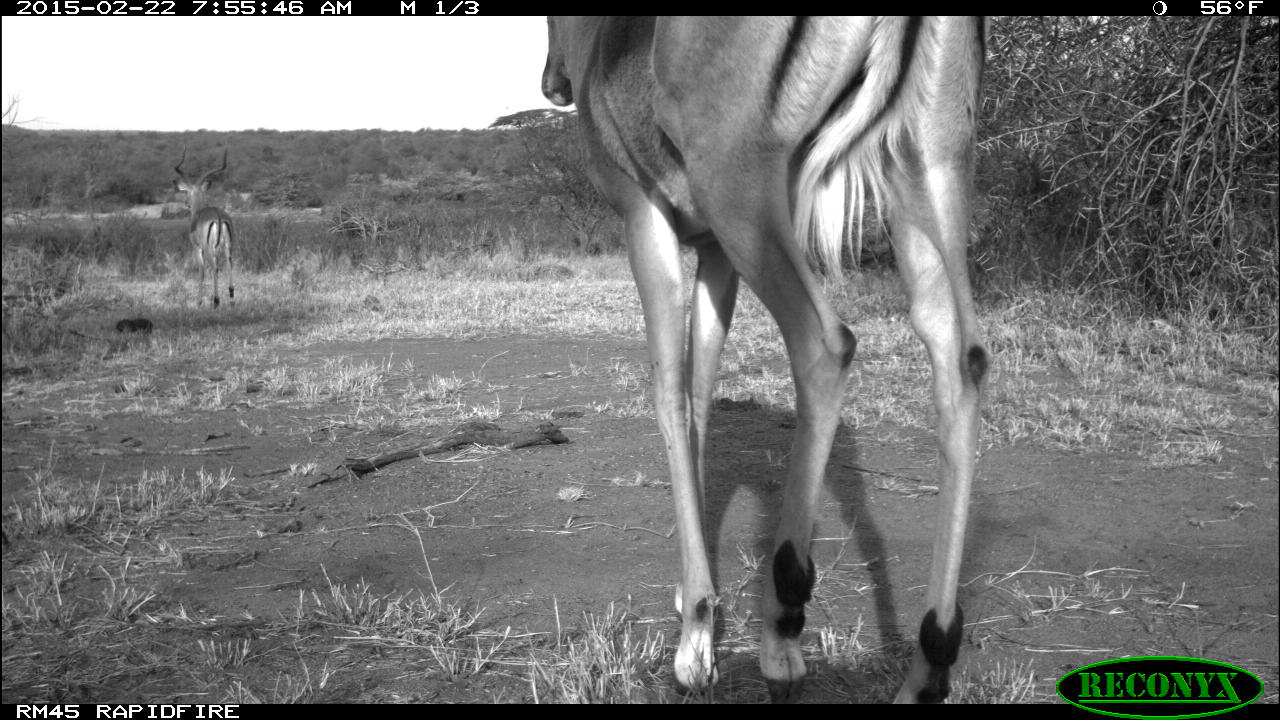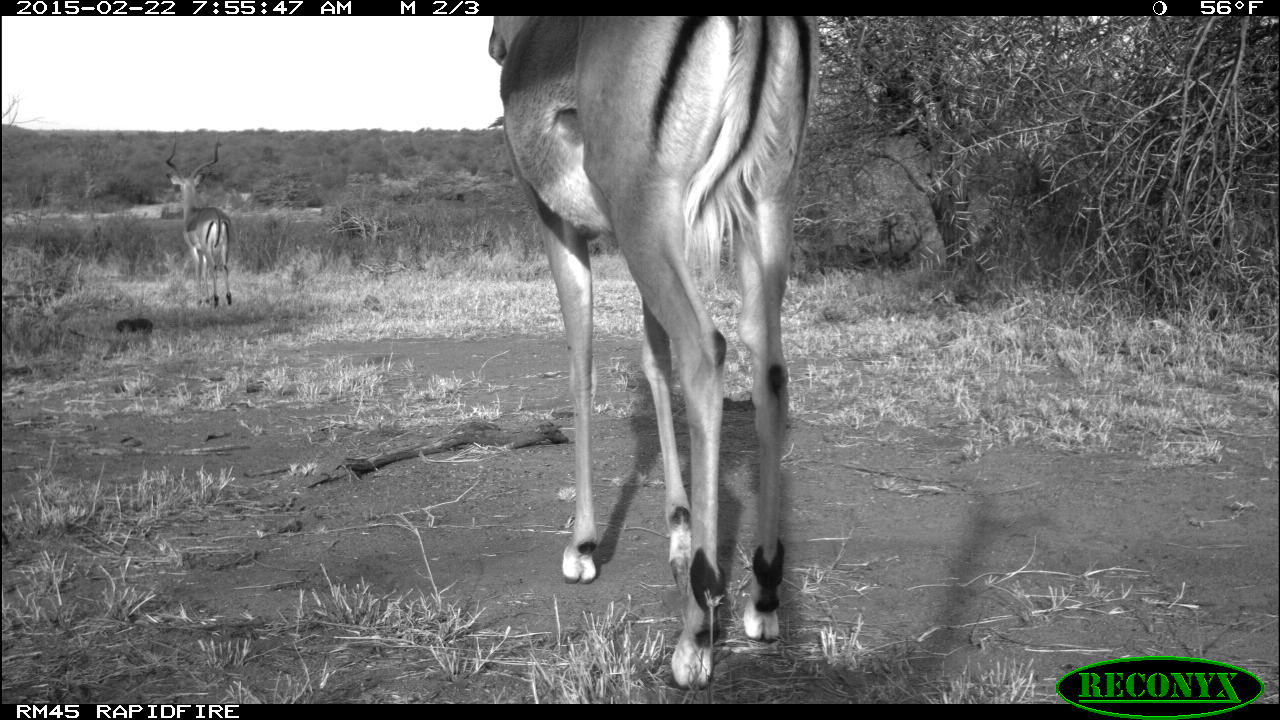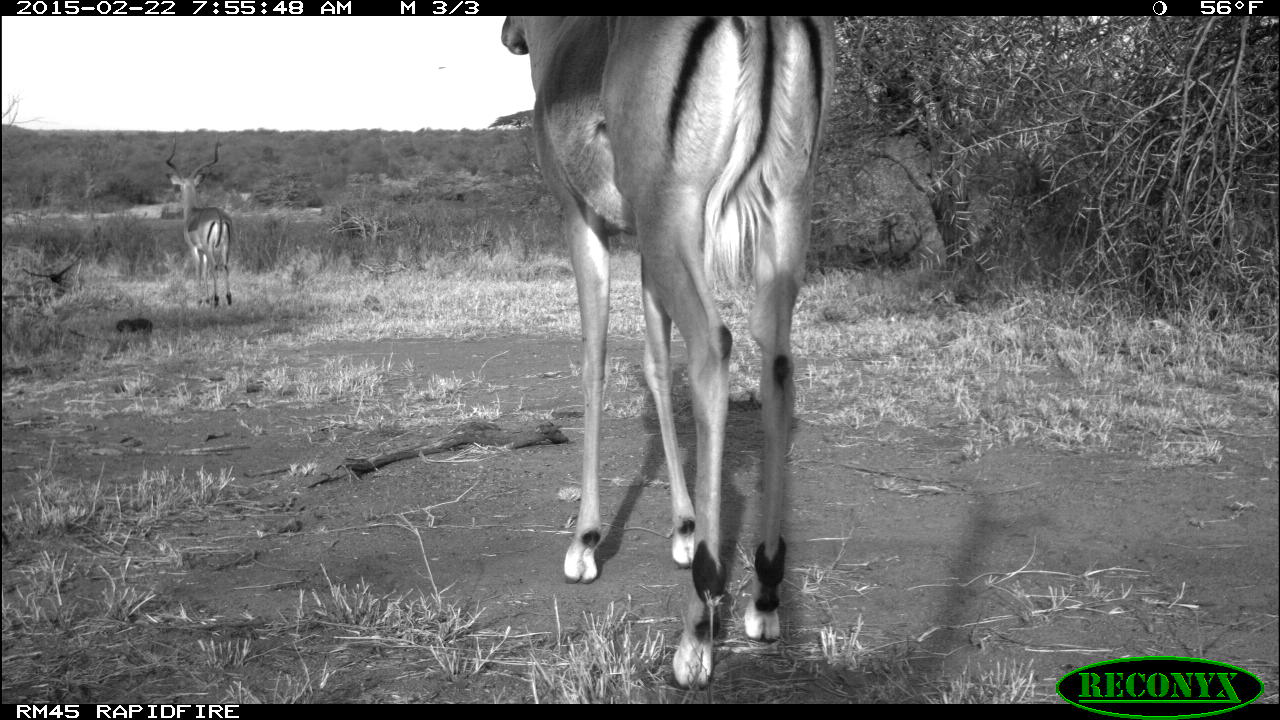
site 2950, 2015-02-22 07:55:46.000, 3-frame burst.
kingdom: Animalia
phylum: Chordata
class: Mammalia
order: Artiodactyla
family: Bovidae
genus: Aepyceros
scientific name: Aepyceros melampus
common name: impala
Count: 2.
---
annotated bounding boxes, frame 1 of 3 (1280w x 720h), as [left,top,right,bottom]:
aepyceros melampus: [541,13,987,705]; [172,140,236,313]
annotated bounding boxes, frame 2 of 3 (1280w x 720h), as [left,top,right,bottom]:
aepyceros melampus: [487,11,818,692]; [166,129,233,312]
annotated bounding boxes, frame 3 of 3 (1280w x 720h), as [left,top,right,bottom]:
aepyceros melampus: [500,16,833,688]; [166,134,232,310]